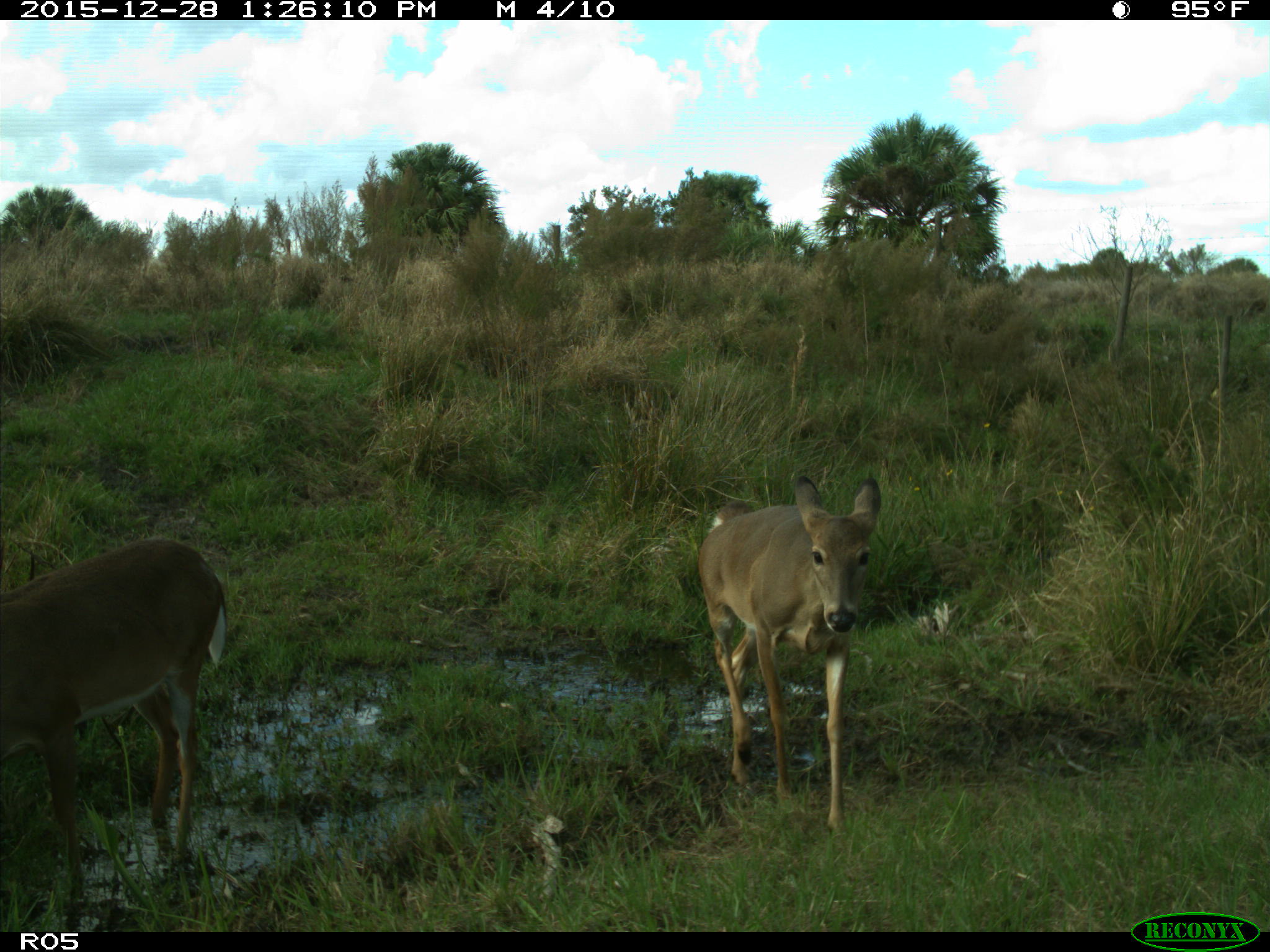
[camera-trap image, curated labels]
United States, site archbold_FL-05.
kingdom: Animalia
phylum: Chordata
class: Mammalia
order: Artiodactyla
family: Cervidae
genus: Odocoileus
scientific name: Odocoileus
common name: deer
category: unidentified deer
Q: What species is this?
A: Unidentified deer (deer) (Odocoileus).